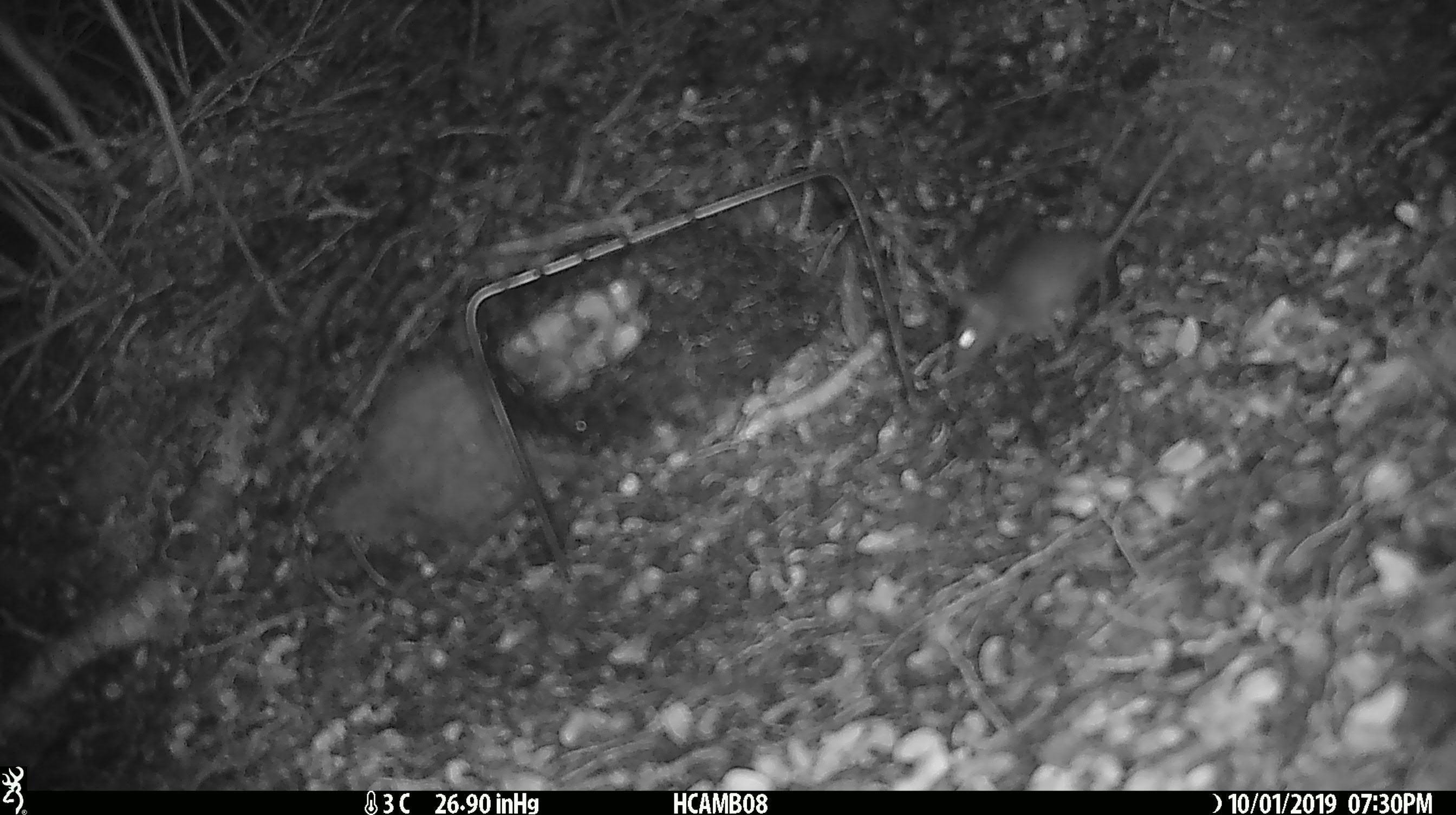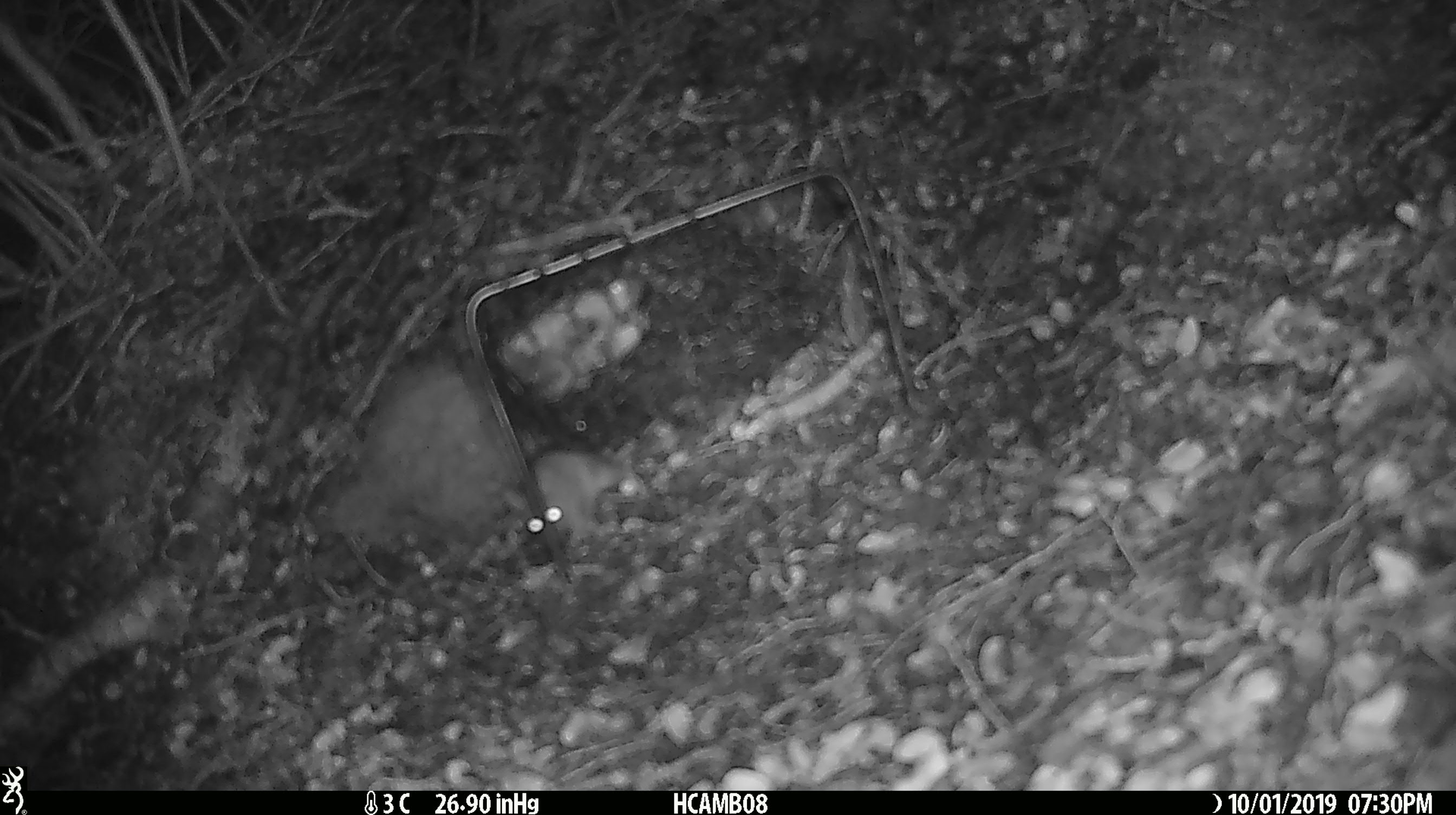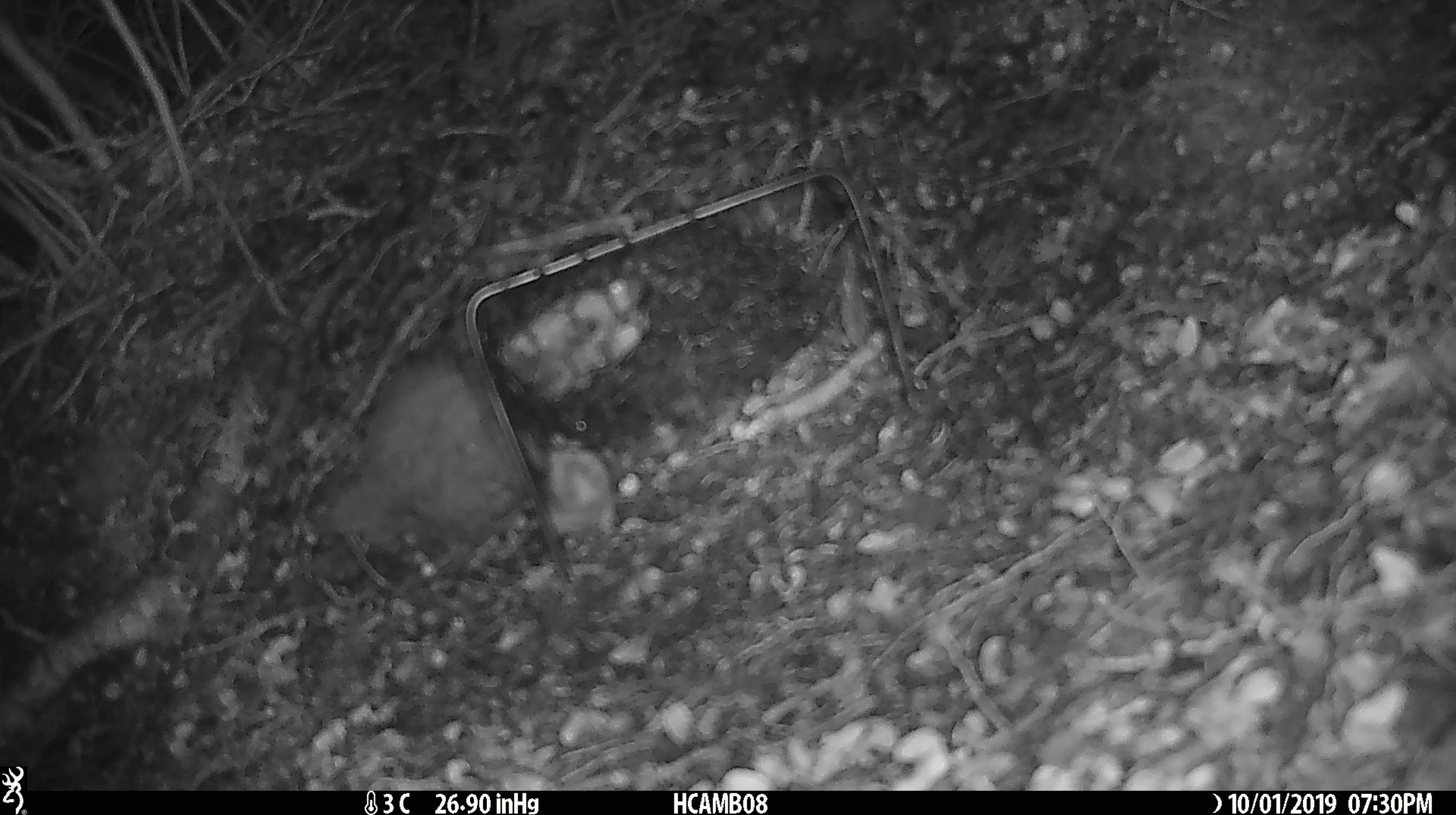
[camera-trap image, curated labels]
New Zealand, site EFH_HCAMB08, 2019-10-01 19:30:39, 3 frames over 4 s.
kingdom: Animalia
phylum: Chordata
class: Mammalia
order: Rodentia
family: Muridae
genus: Mus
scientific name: Mus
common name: mouse